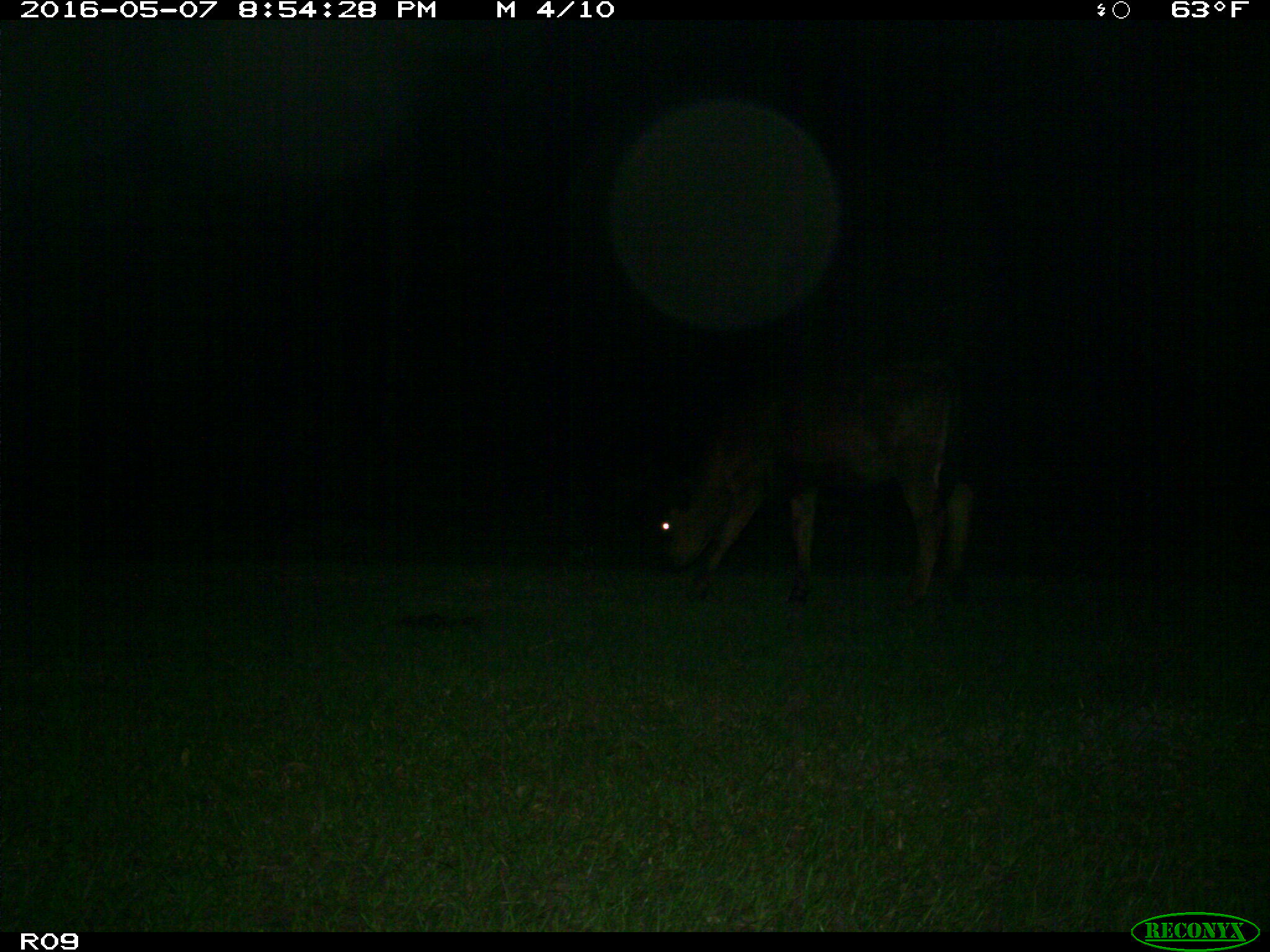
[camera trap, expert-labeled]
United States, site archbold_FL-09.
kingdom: Animalia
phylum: Chordata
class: Mammalia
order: Artiodactyla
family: Bovidae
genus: Bos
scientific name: Bos taurus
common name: domestic cow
Bos taurus (domestic cow).